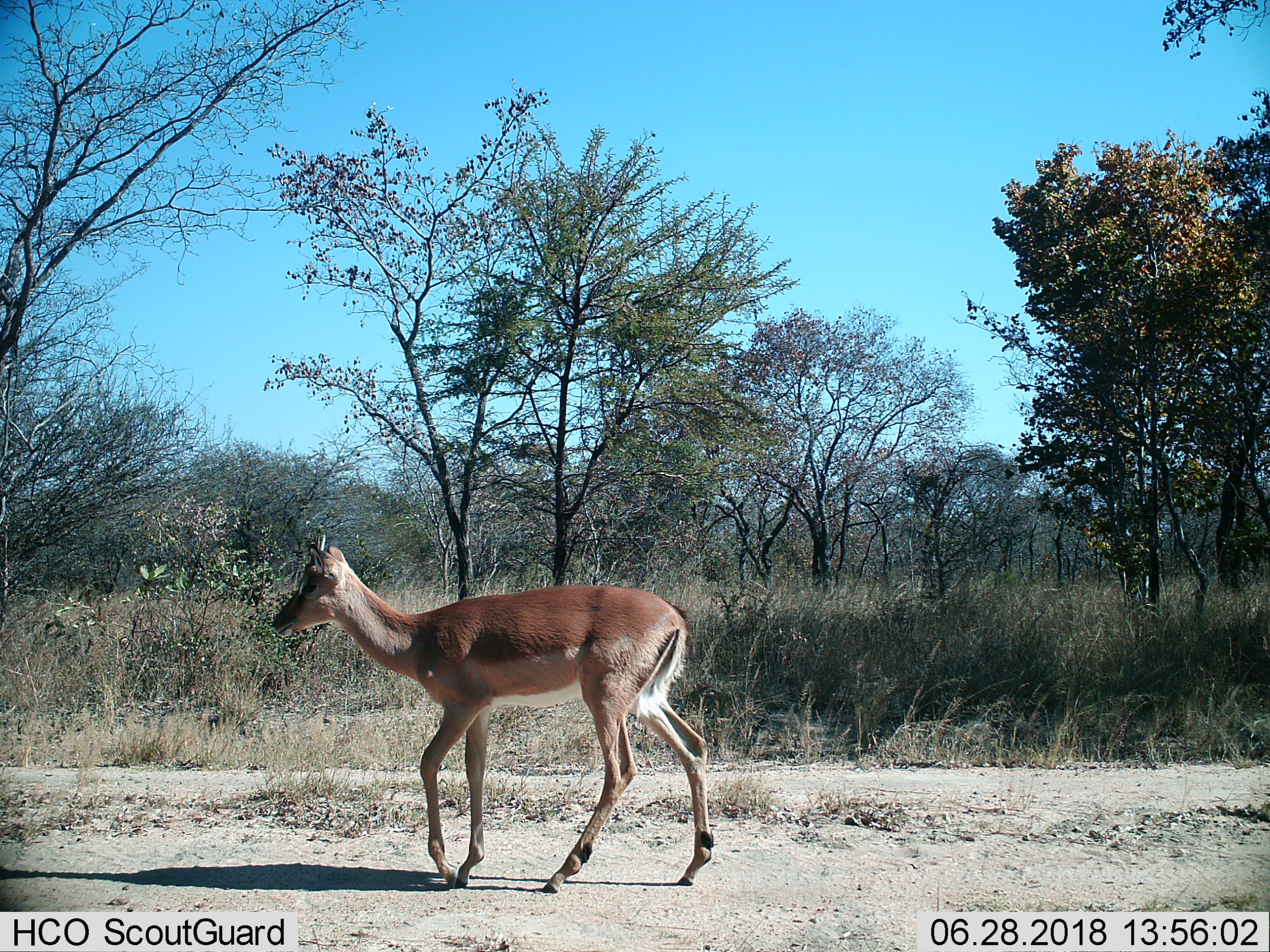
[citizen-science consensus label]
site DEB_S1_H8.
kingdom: Animalia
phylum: Chordata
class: Mammalia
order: Artiodactyla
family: Bovidae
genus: Aepyceros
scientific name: Aepyceros melampus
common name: impala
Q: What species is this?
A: Impala (Aepyceros melampus).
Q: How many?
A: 1.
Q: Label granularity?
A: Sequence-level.